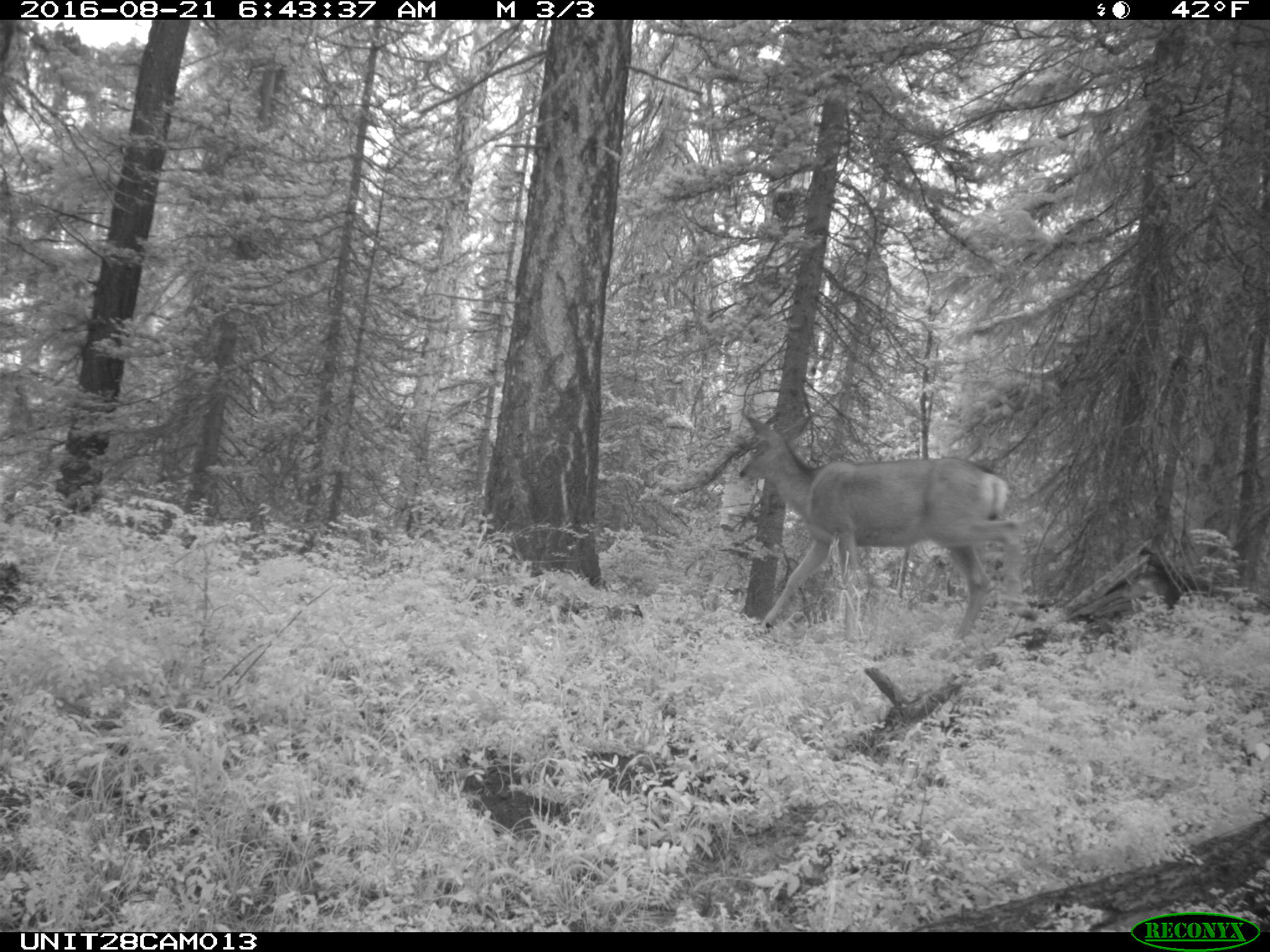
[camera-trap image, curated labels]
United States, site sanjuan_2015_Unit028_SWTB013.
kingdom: Animalia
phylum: Chordata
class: Mammalia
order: Artiodactyla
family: Cervidae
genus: Odocoileus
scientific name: Odocoileus hemionus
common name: mule deer